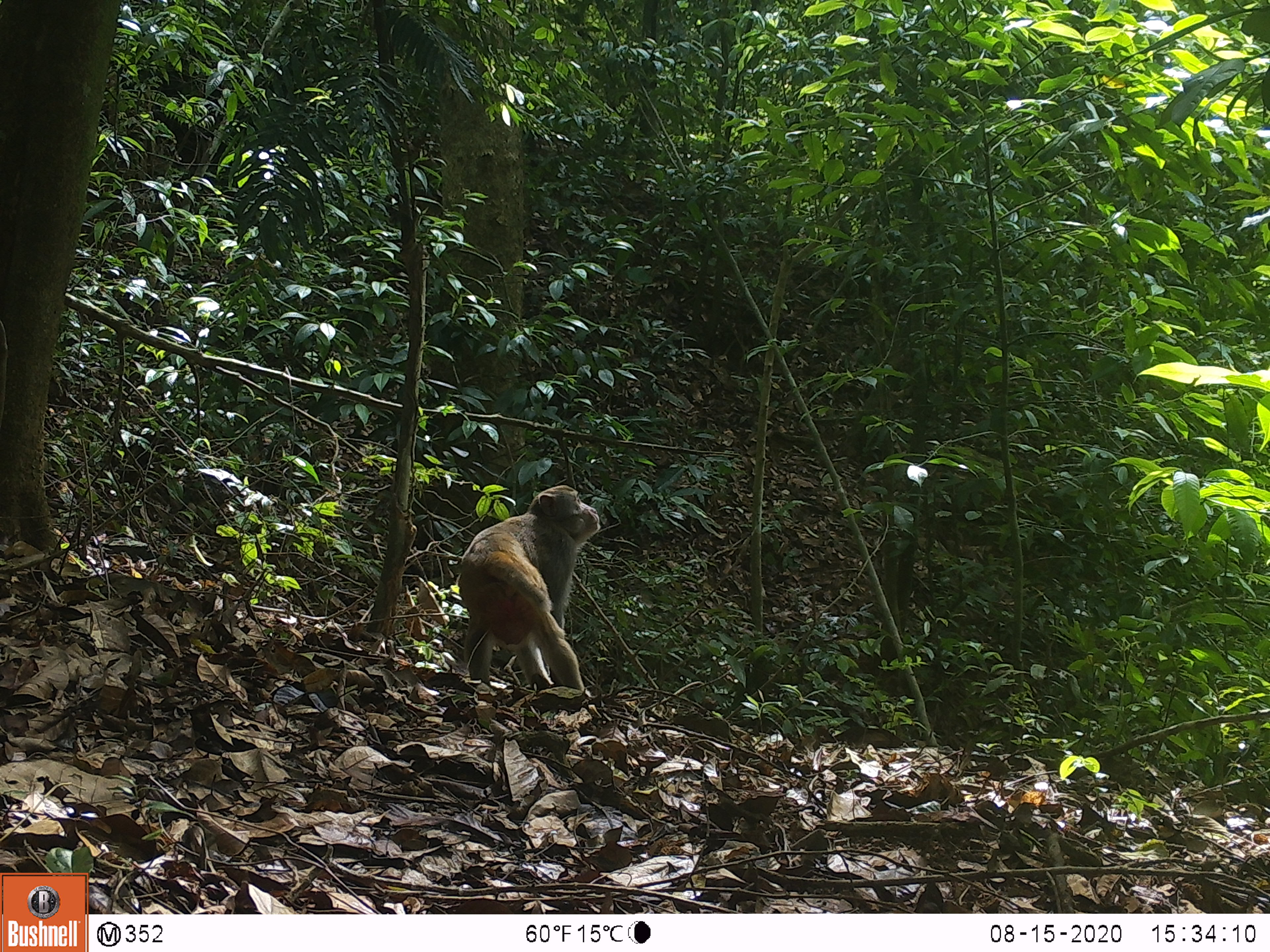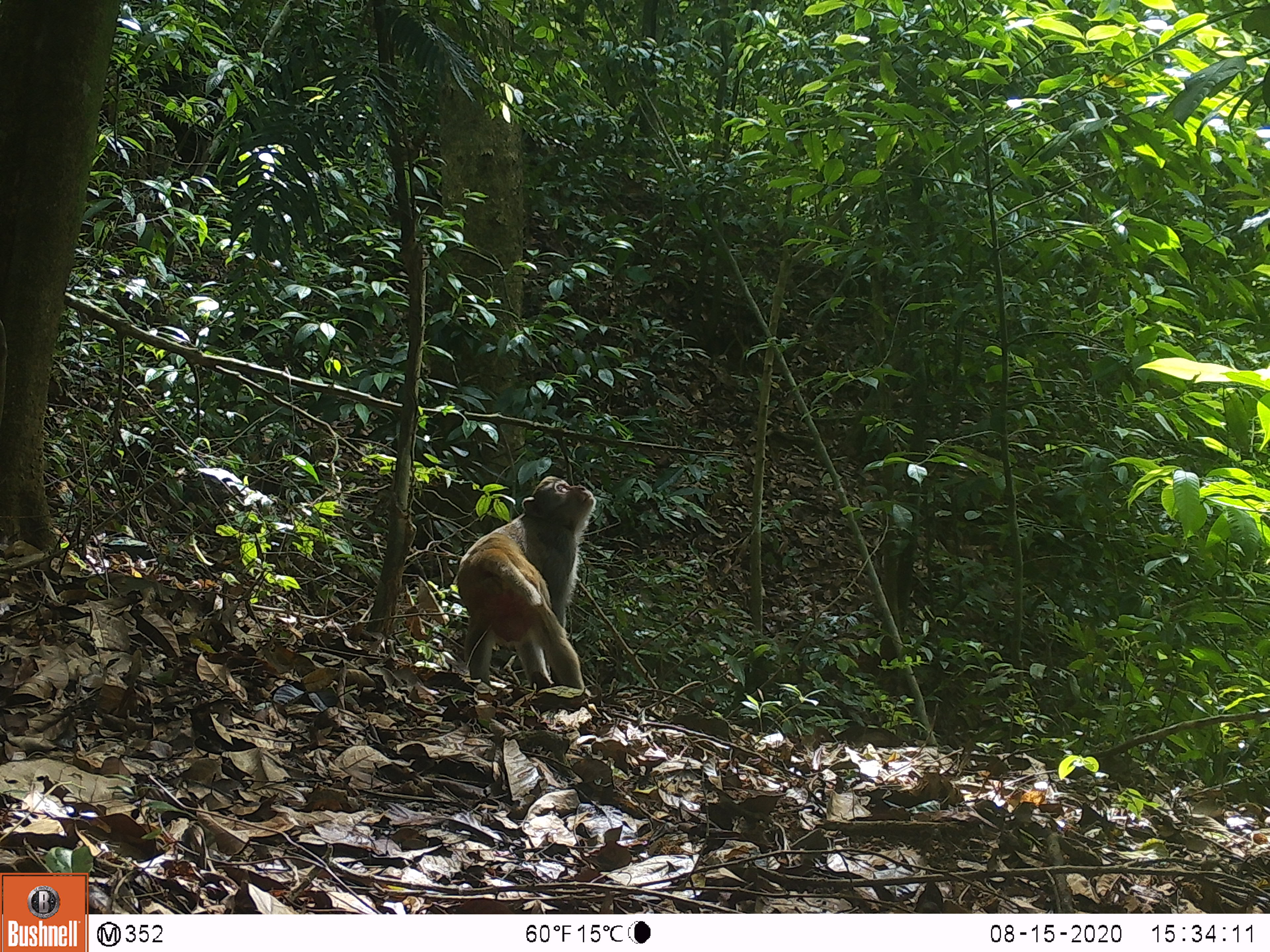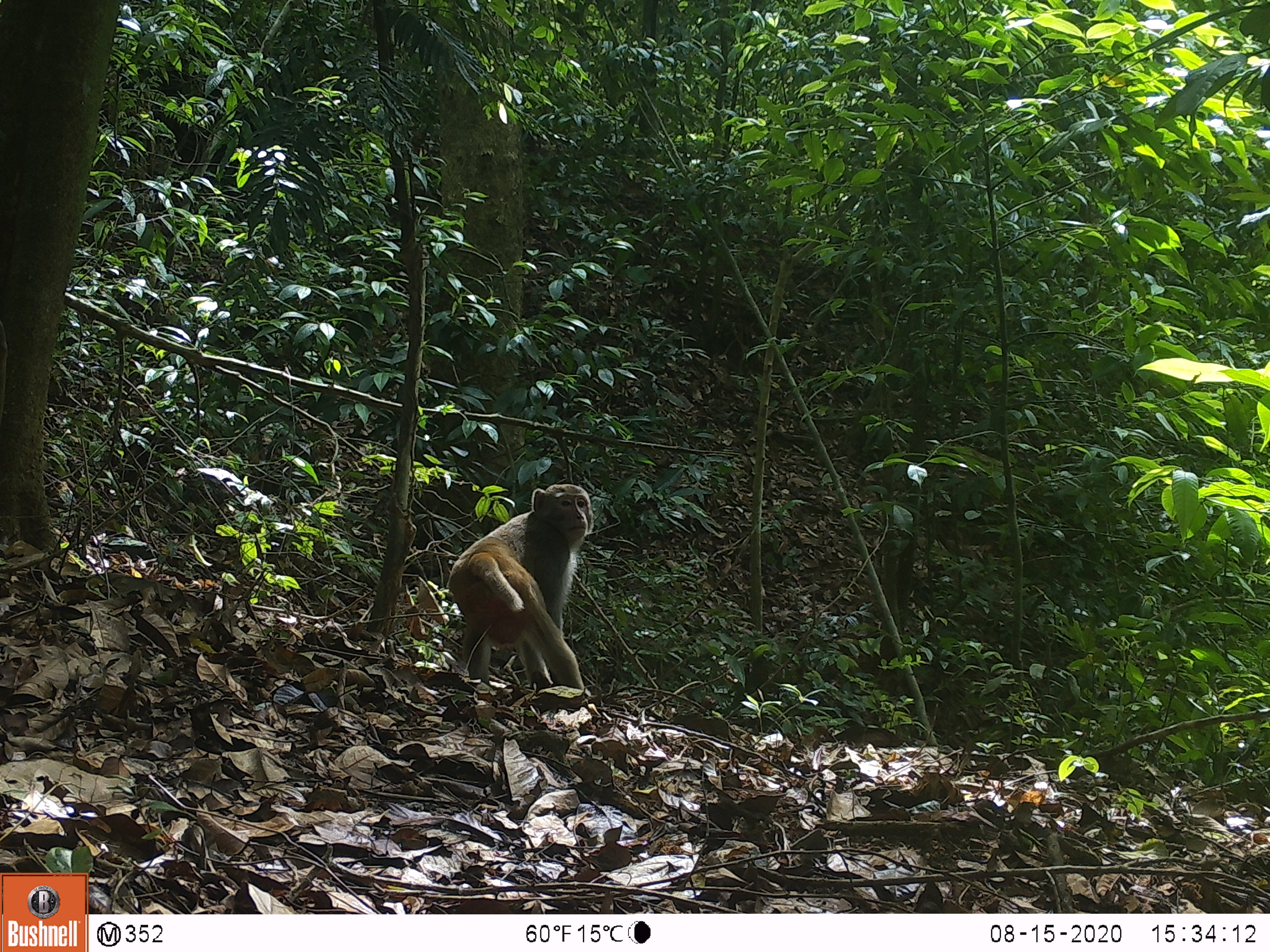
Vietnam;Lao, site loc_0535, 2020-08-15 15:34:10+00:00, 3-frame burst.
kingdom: Animalia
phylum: Chordata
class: Mammalia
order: Primates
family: Cercopithecidae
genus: Macaca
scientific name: Macaca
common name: macaques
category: assam or rhesus macaque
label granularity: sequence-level